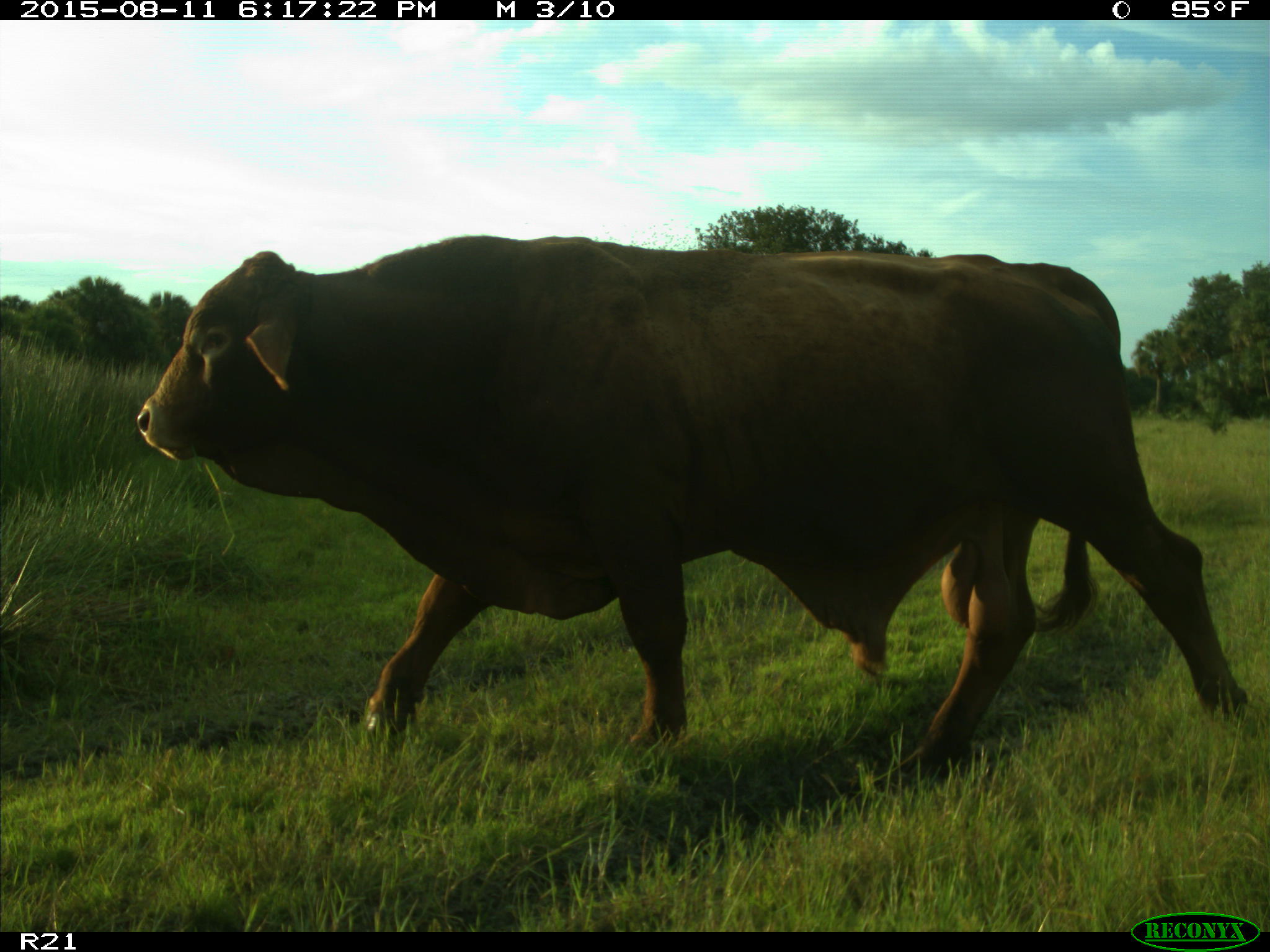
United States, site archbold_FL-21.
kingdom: Animalia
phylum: Chordata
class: Mammalia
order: Artiodactyla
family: Bovidae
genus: Bos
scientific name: Bos taurus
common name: domestic cow